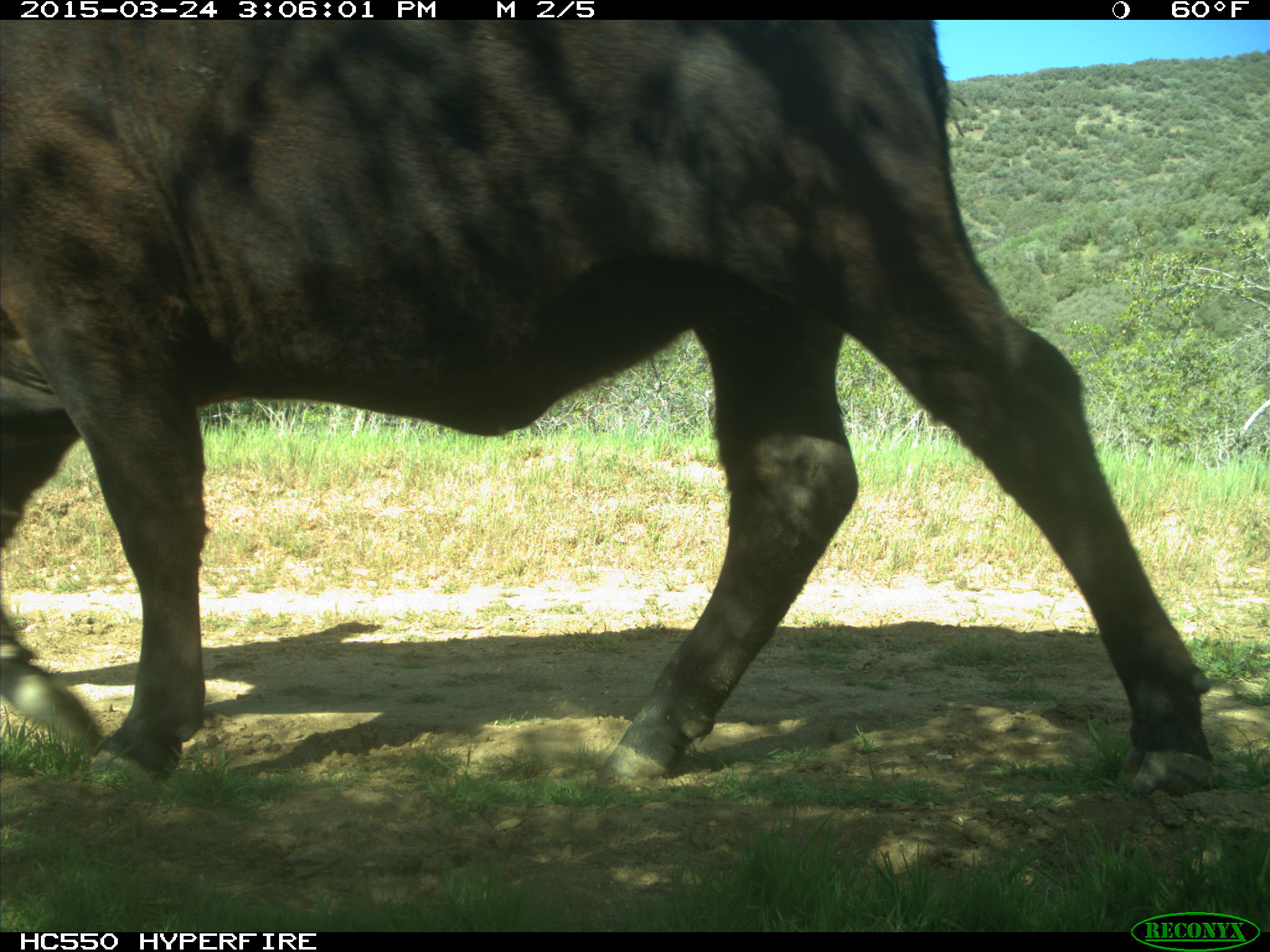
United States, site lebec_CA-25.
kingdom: Animalia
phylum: Chordata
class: Mammalia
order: Artiodactyla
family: Bovidae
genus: Bos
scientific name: Bos taurus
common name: domestic cow